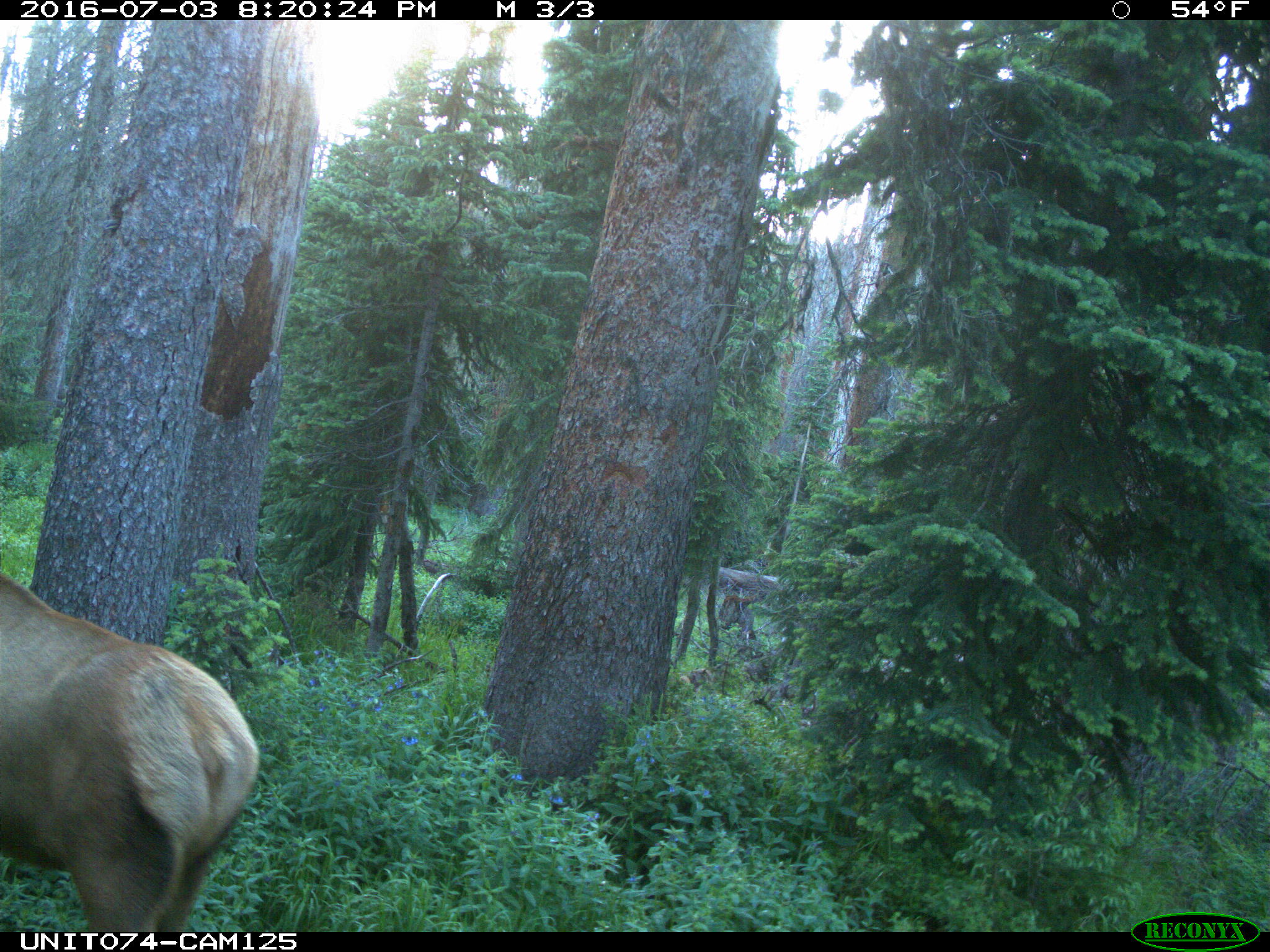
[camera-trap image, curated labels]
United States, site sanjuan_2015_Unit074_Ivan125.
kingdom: Animalia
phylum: Chordata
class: Mammalia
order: Artiodactyla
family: Cervidae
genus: Cervus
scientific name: Cervus elaphus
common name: red deer